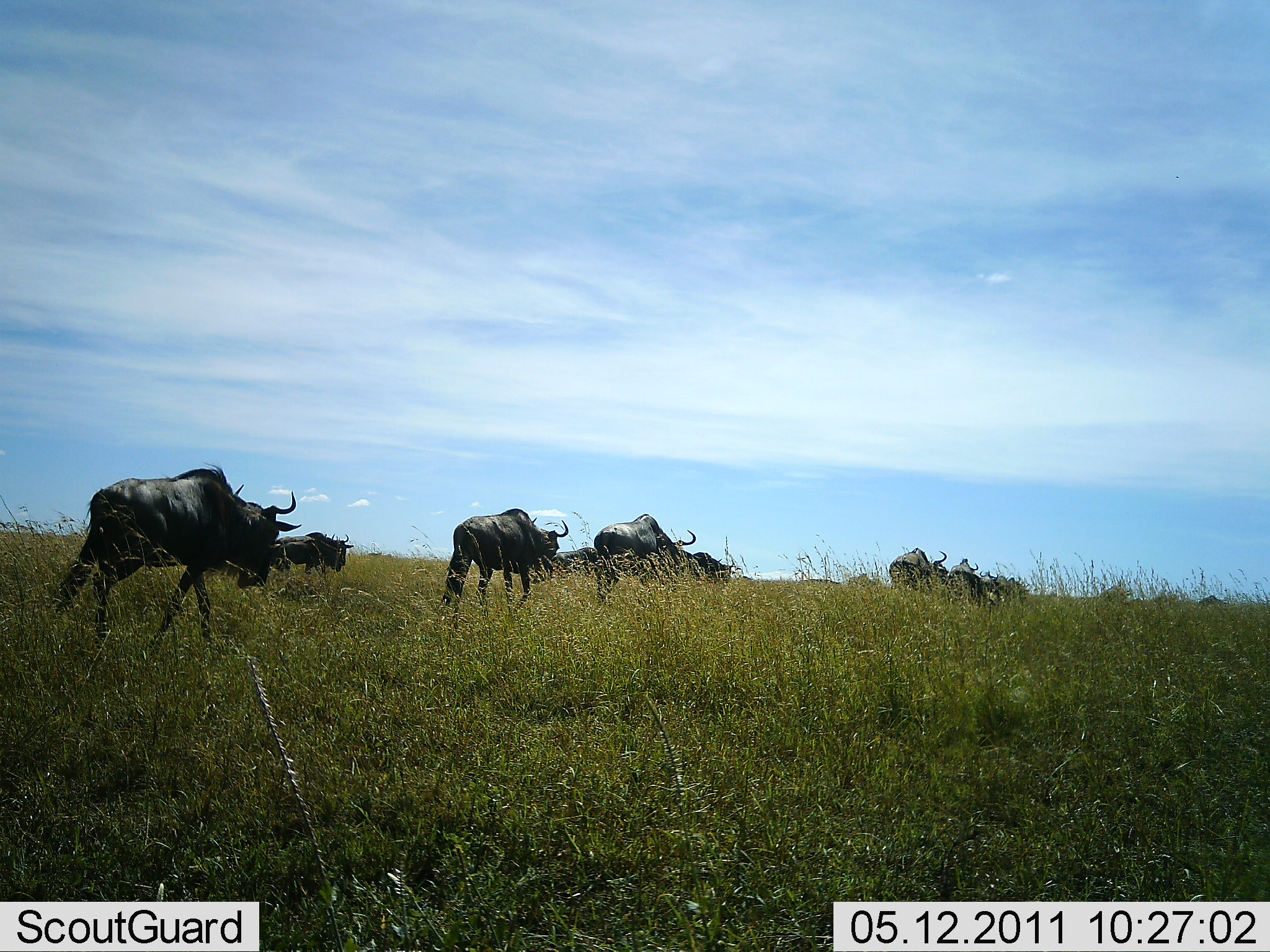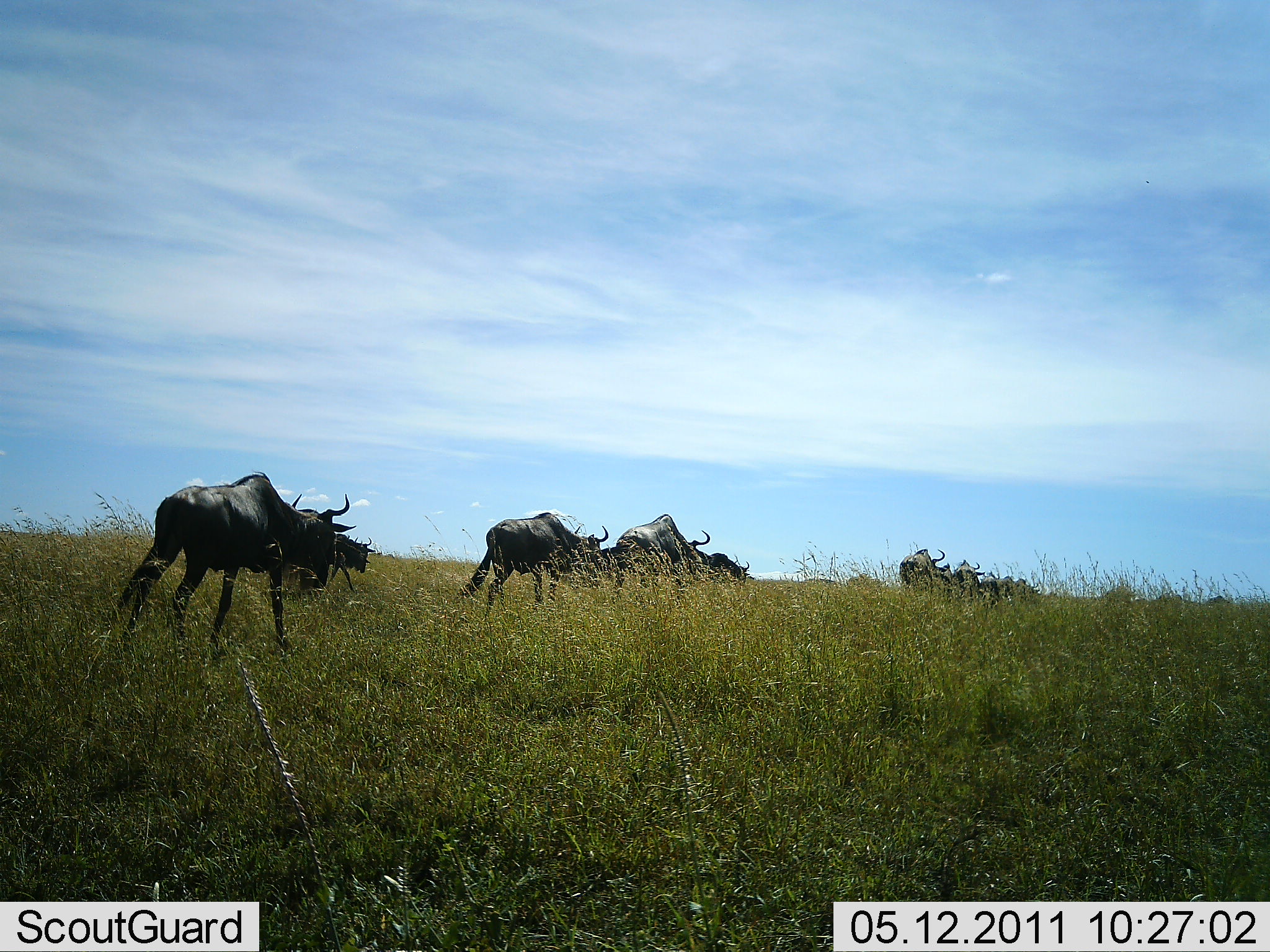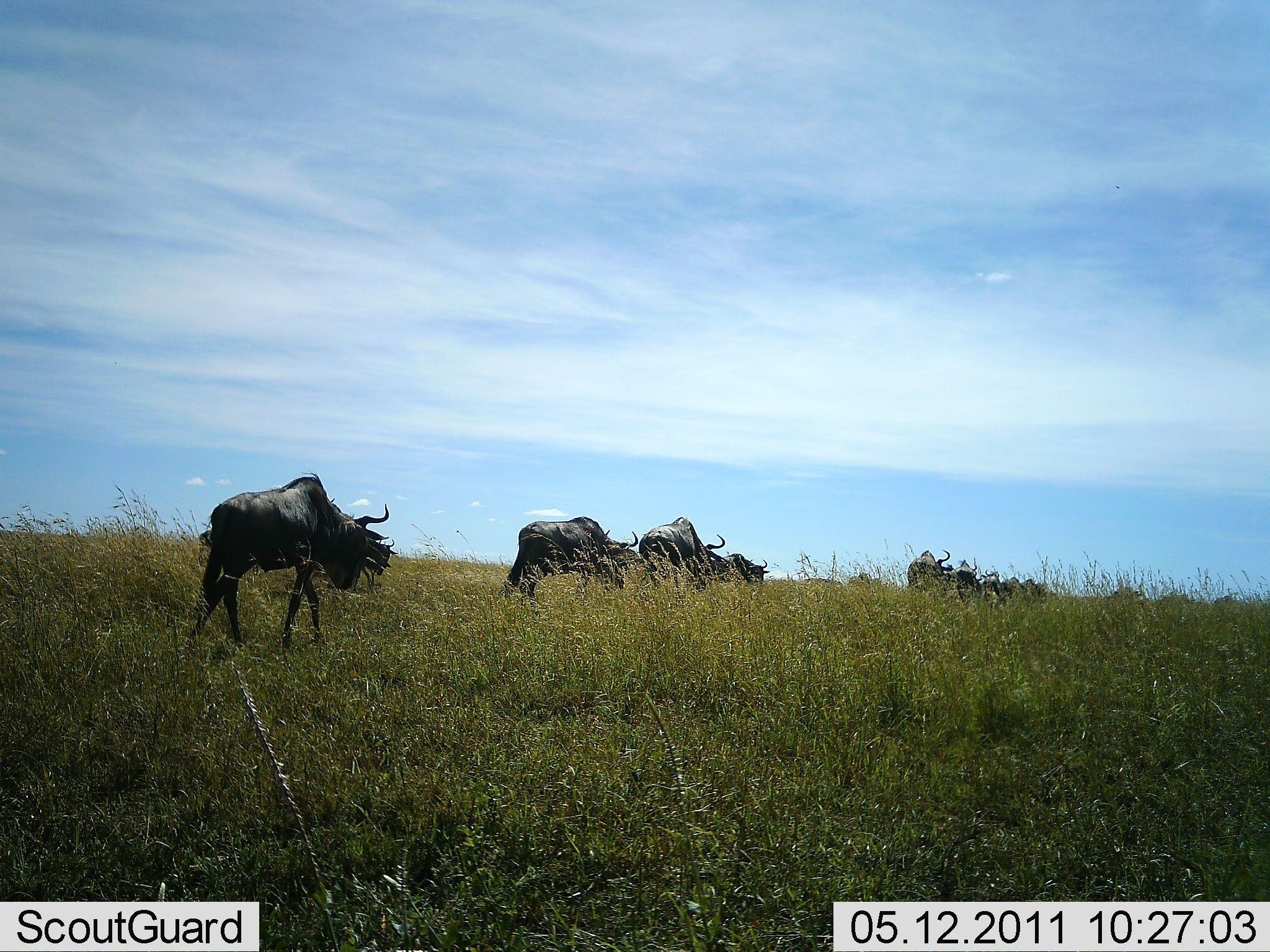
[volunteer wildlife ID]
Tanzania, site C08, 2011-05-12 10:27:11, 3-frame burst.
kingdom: Animalia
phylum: Chordata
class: Mammalia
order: Artiodactyla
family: Bovidae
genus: Connochaetes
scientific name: Connochaetes taurinus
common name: blue wildebeest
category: wildebeest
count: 10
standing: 0%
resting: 0%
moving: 100%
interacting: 0%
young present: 0%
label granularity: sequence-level